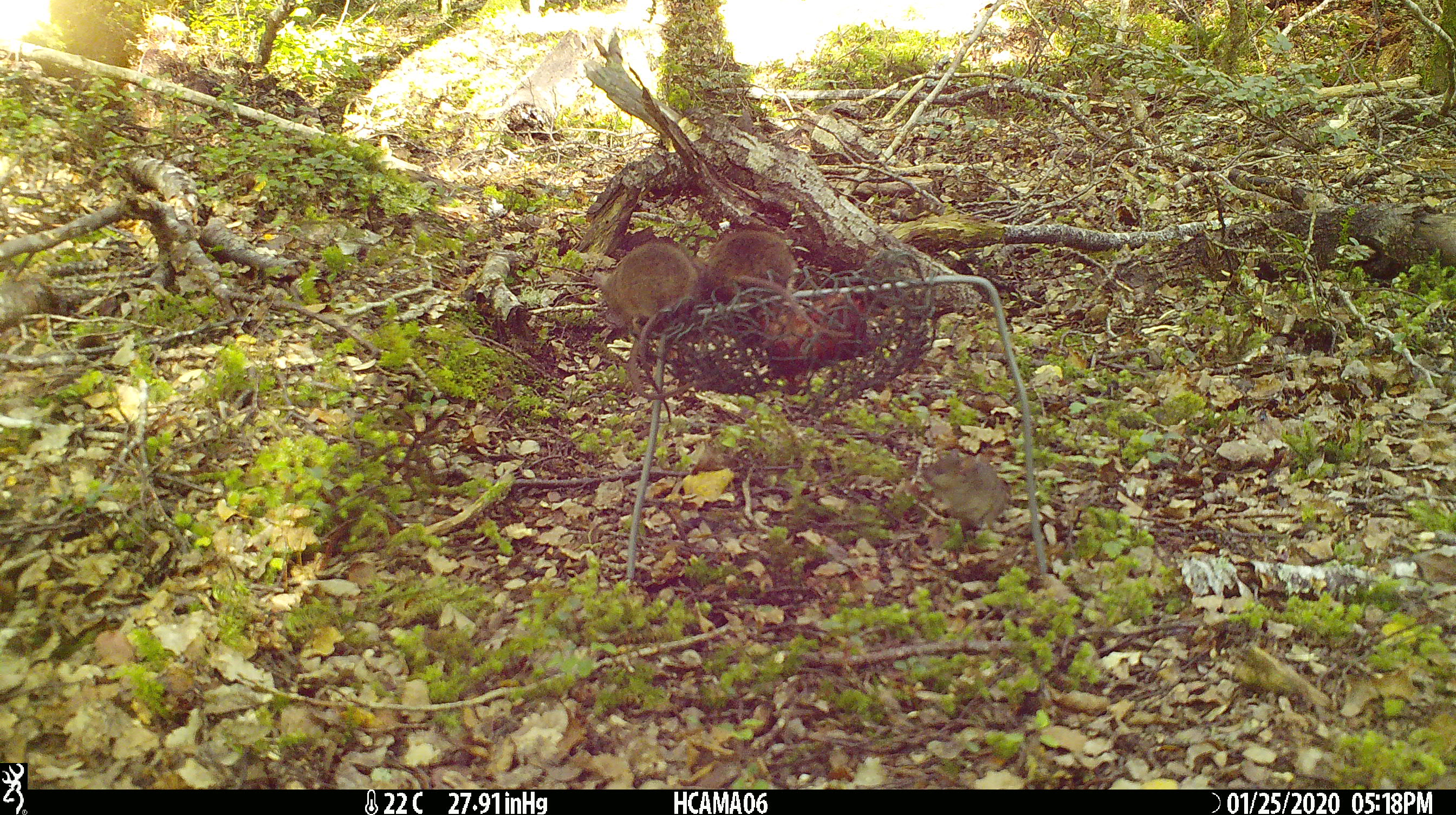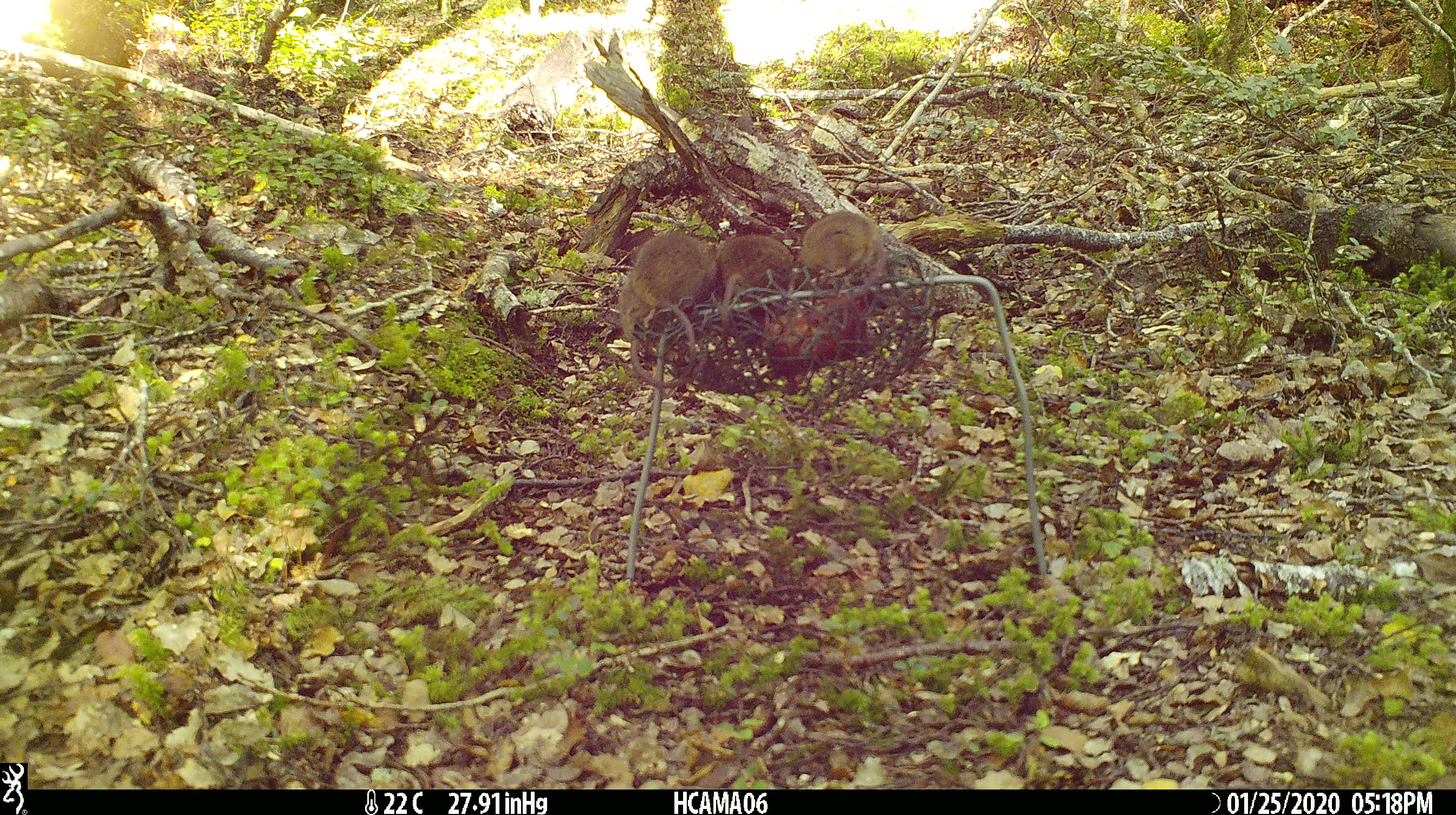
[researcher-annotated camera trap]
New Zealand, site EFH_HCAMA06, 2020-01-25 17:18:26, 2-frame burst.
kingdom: Animalia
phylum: Chordata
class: Mammalia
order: Rodentia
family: Muridae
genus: Mus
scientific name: Mus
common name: mouse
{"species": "mouse (Mus)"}